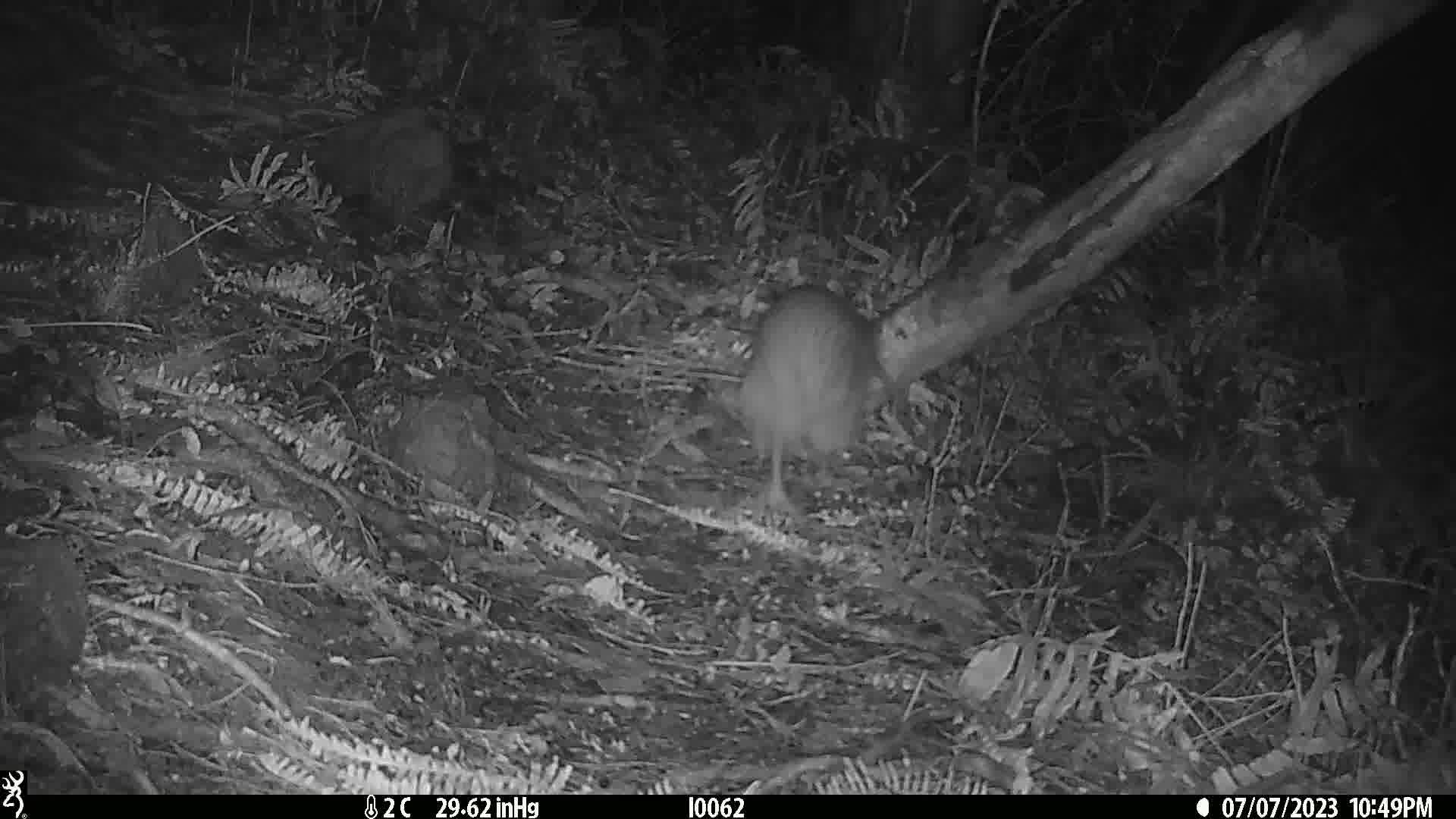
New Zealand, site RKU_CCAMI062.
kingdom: Animalia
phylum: Chordata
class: Aves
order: Apterygiformes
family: Apterygidae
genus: Apteryx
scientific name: Apteryx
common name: kiwi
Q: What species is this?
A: Kiwi (Apteryx).